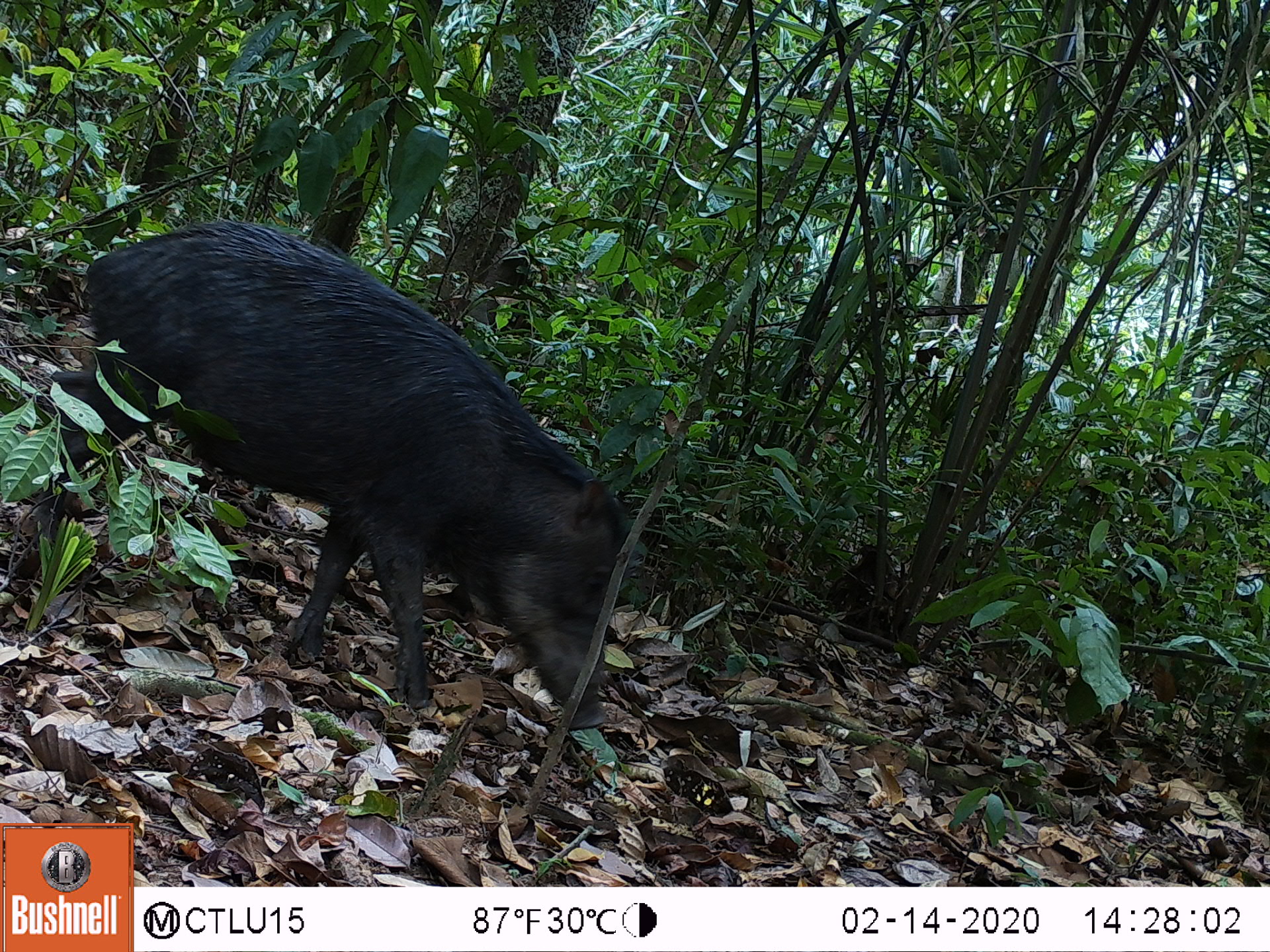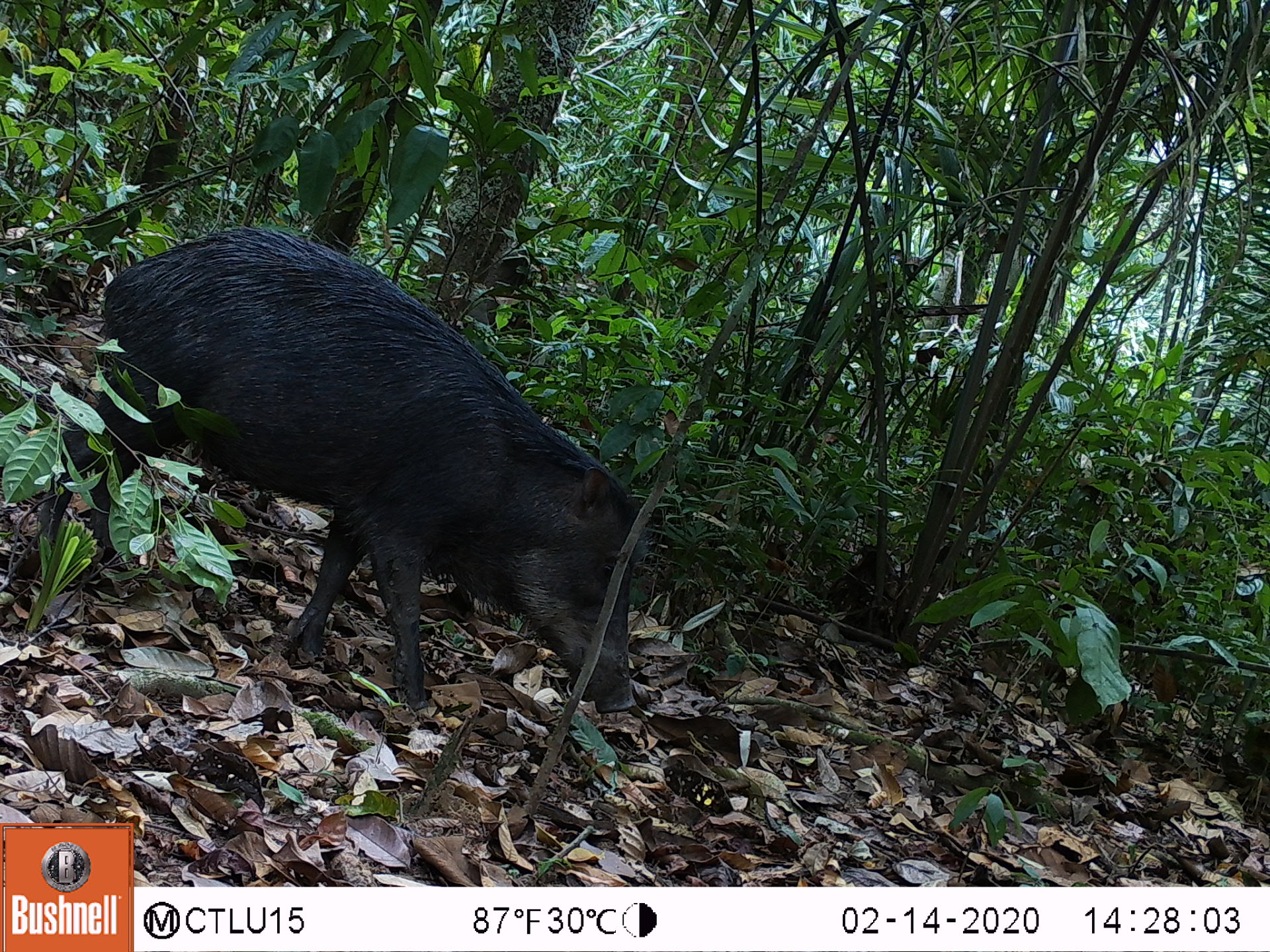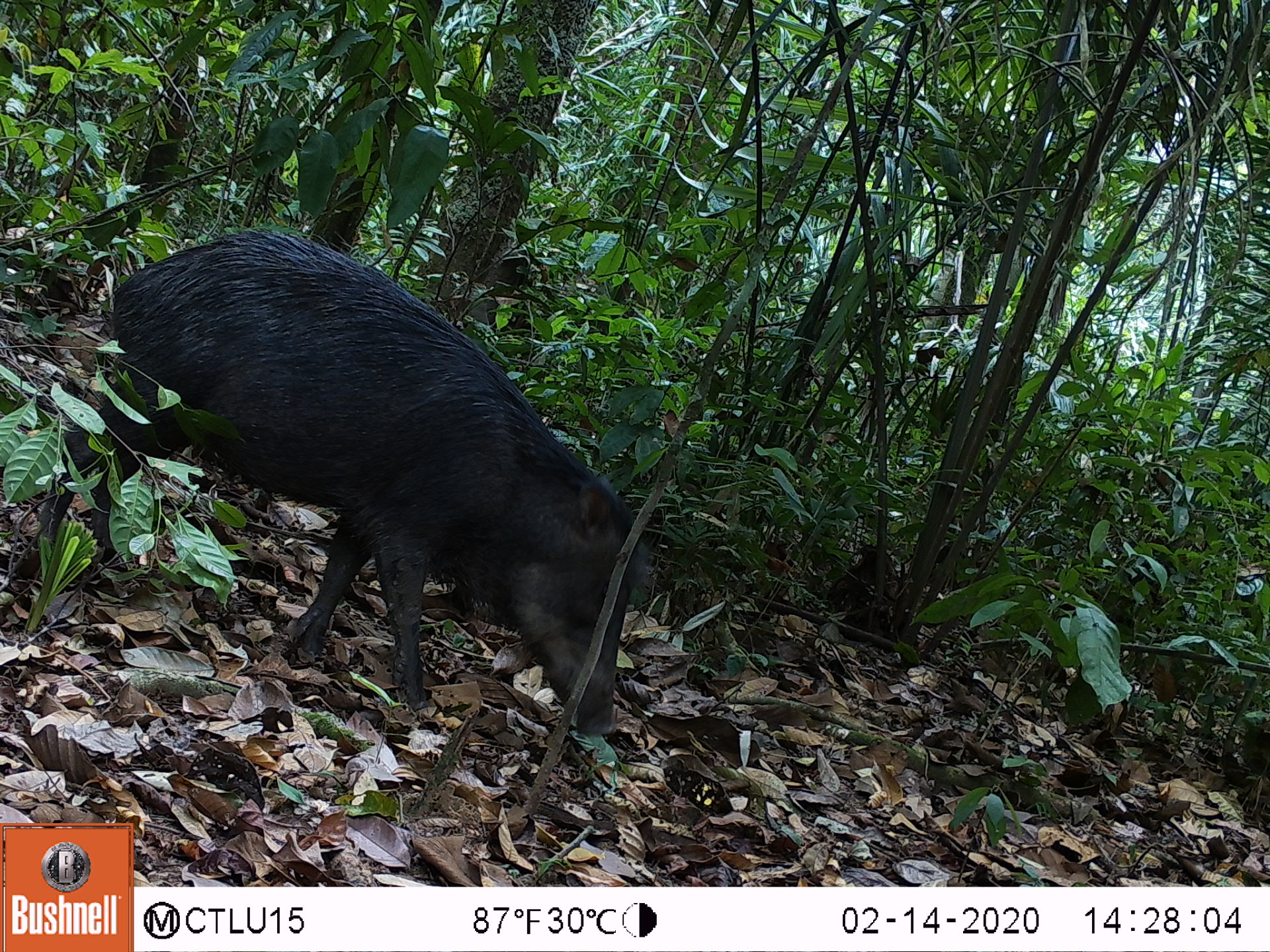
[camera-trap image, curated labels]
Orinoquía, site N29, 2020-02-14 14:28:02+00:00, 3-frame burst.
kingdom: Animalia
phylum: Chordata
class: Mammalia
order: Artiodactyla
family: Tayassuidae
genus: Tayassu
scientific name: Tayassu pecari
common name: white-lipped peccary